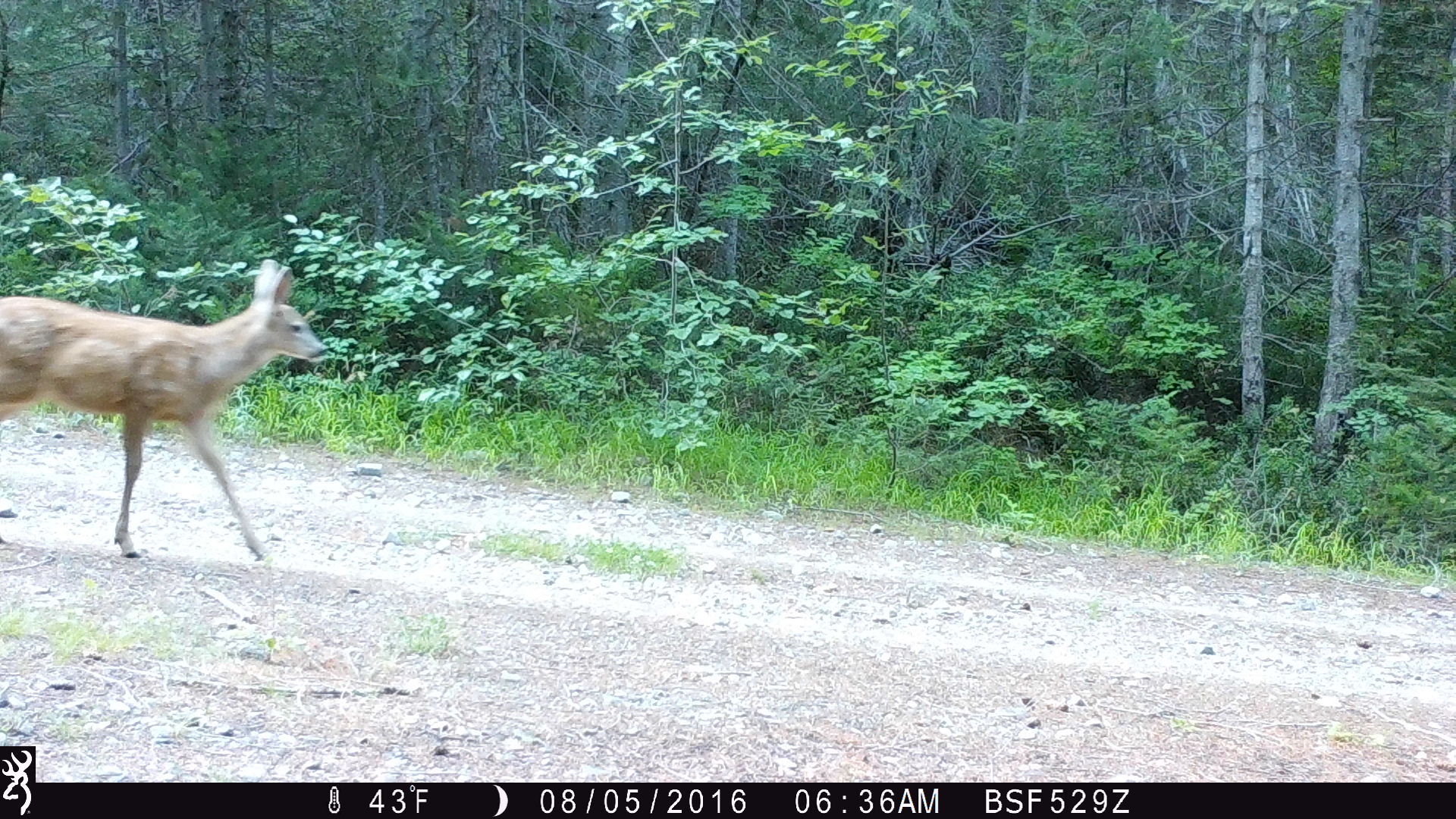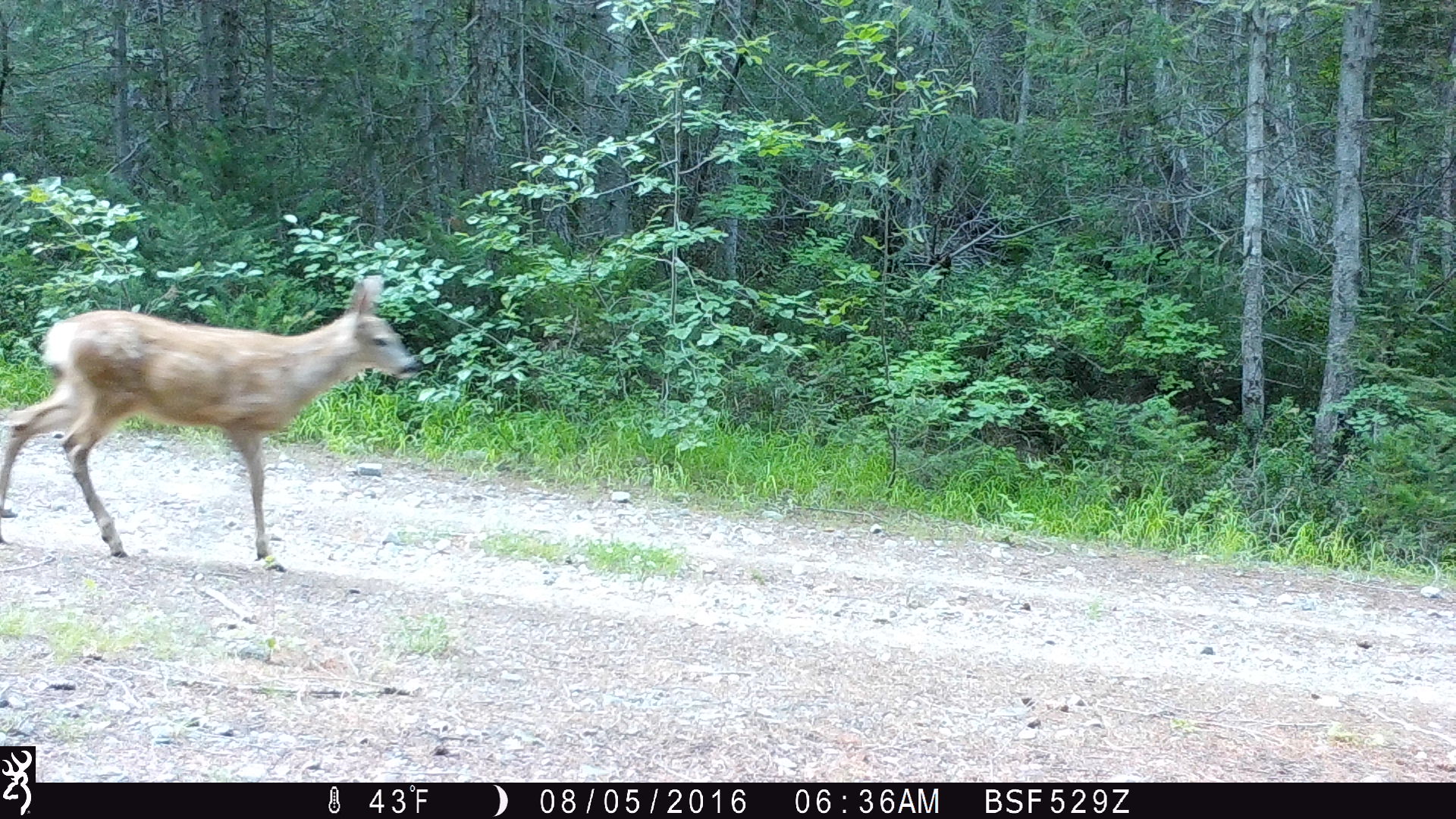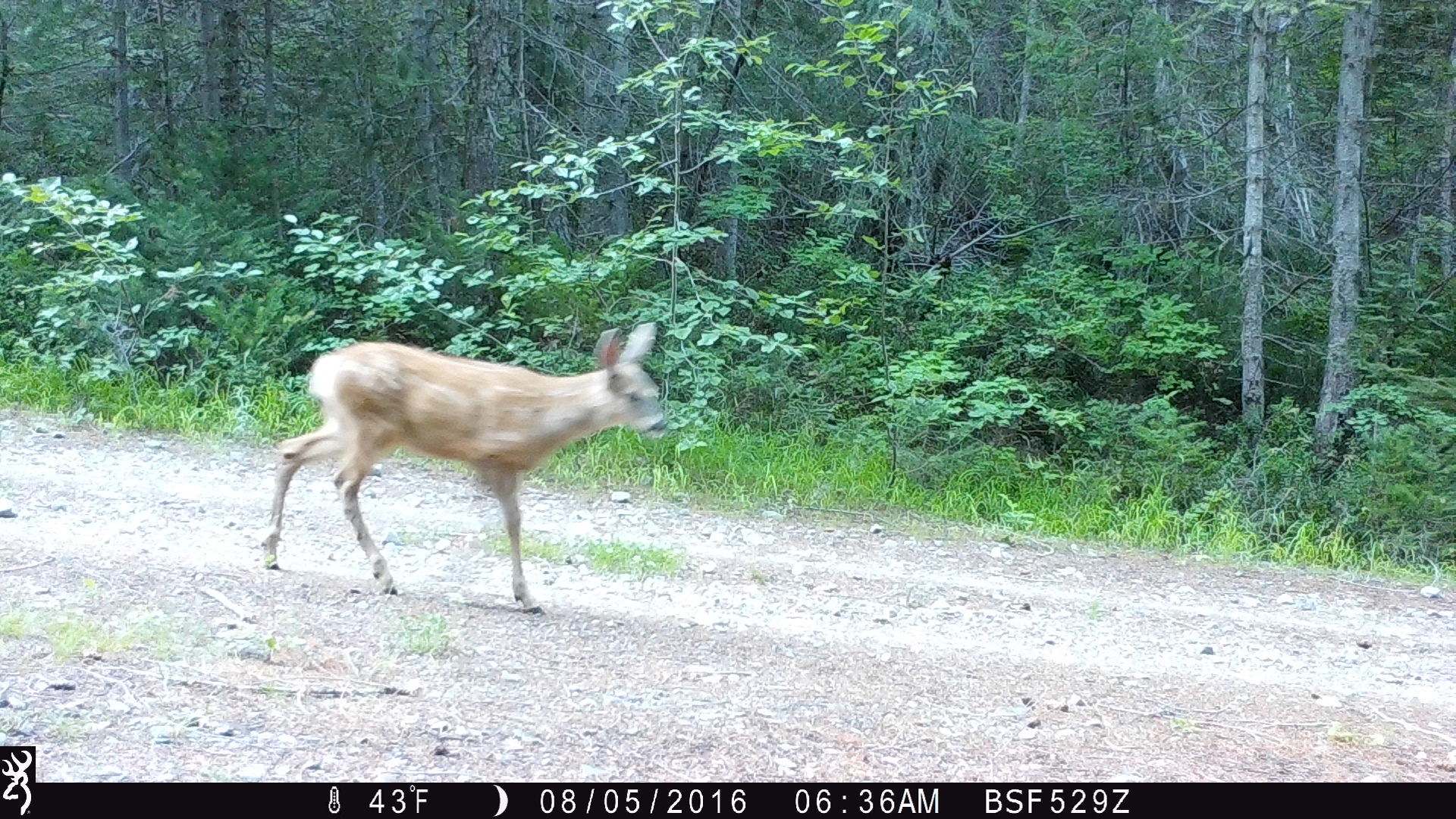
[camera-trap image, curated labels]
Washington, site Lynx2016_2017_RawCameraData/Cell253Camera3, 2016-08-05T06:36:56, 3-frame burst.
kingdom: Animalia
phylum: Chordata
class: Mammalia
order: Artiodactyla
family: Cervidae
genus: Odocoileus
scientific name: Odocoileus hemionus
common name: mule deer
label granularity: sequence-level